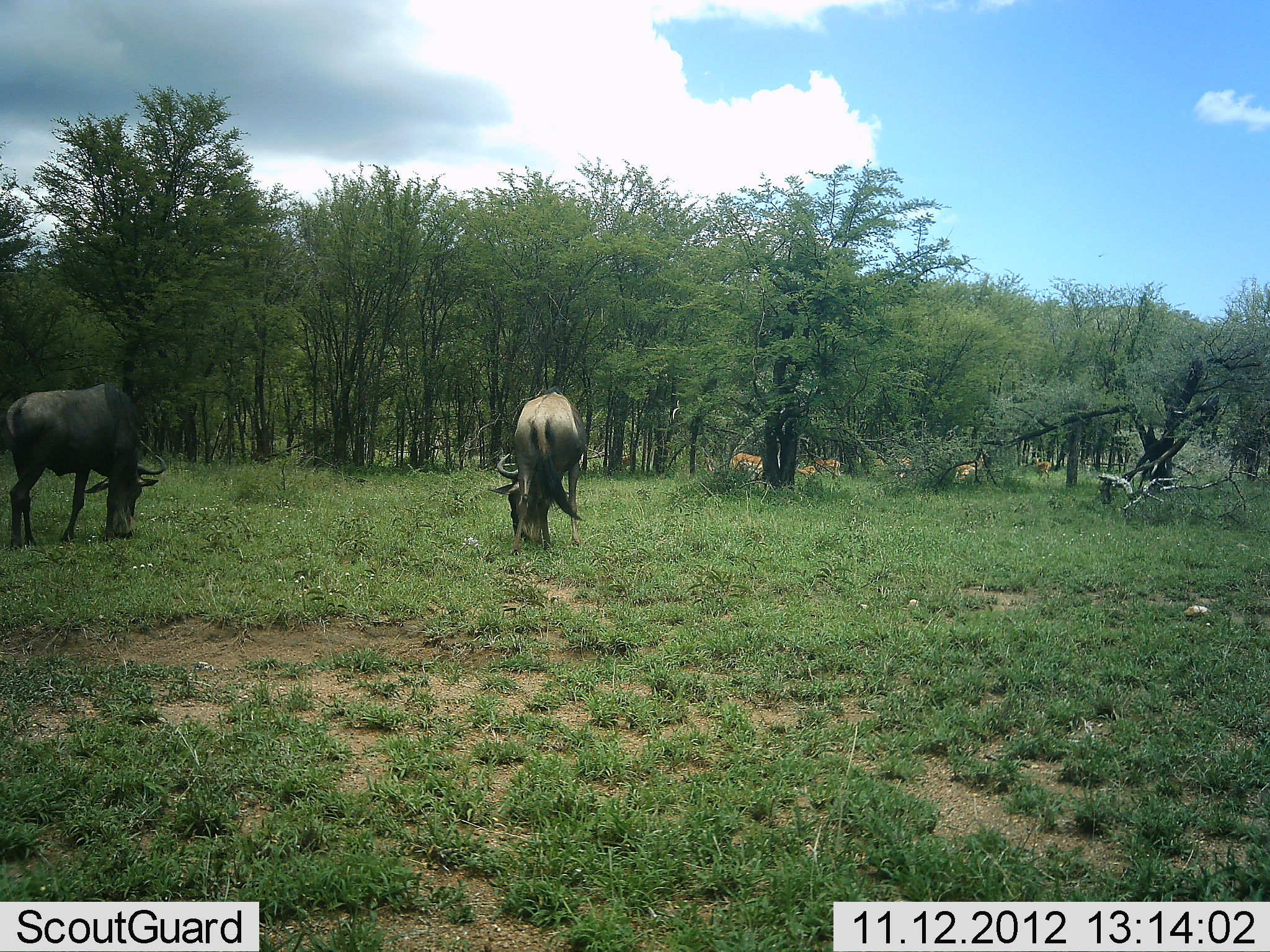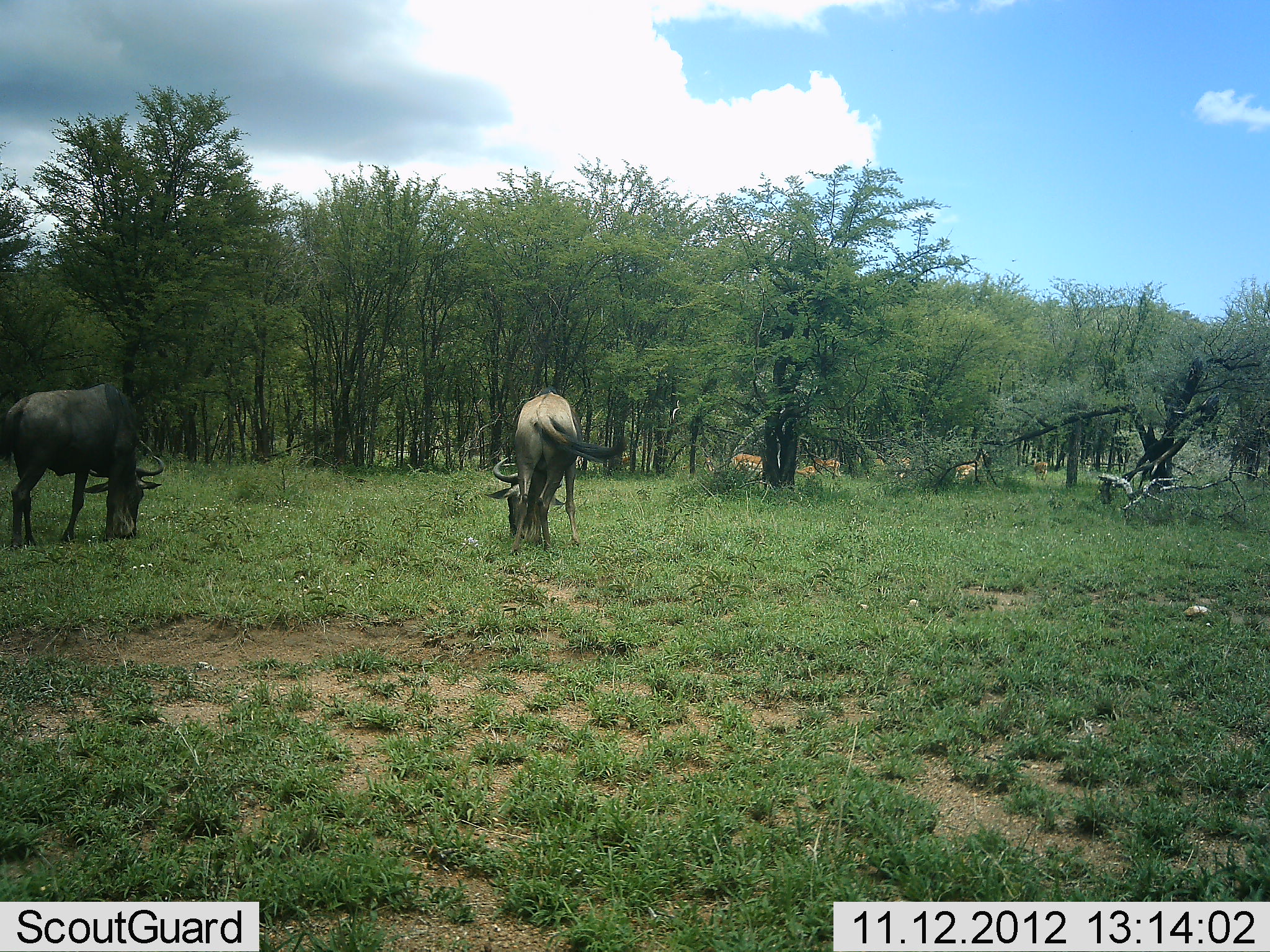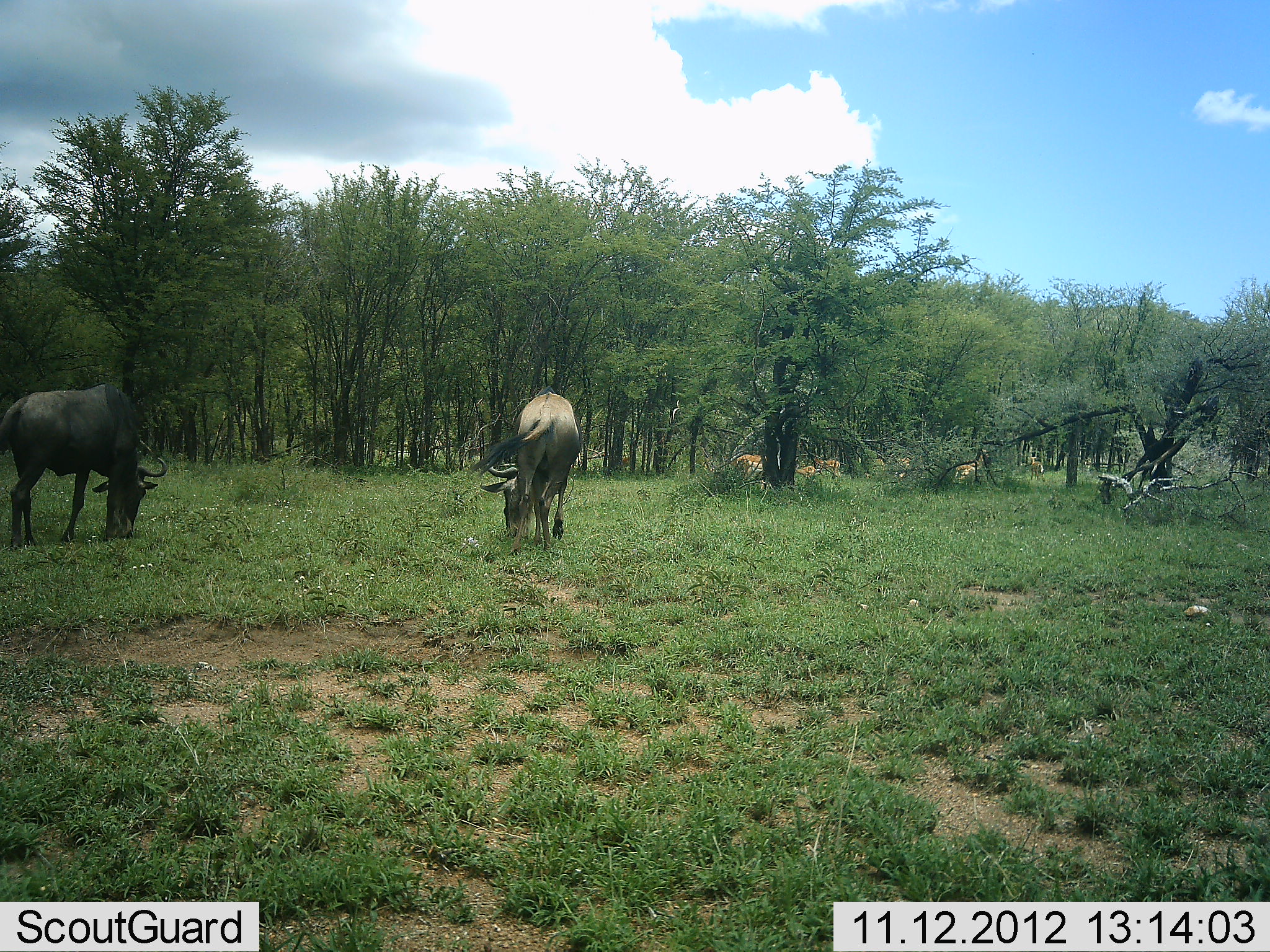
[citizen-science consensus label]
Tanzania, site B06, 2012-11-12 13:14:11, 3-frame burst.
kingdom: Animalia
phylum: Chordata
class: Mammalia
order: Artiodactyla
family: Bovidae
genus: Aepyceros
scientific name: Aepyceros melampus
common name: impala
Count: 5.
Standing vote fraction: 57%.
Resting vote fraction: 14%.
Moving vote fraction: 0%.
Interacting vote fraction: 0%.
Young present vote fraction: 0%.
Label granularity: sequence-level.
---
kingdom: Animalia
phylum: Chordata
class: Mammalia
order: Artiodactyla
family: Bovidae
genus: Connochaetes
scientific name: Connochaetes taurinus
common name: blue wildebeest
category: wildebeest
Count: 2.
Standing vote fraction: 29%.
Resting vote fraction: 0%.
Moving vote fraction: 0%.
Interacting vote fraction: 0%.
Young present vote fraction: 0%.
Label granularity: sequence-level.